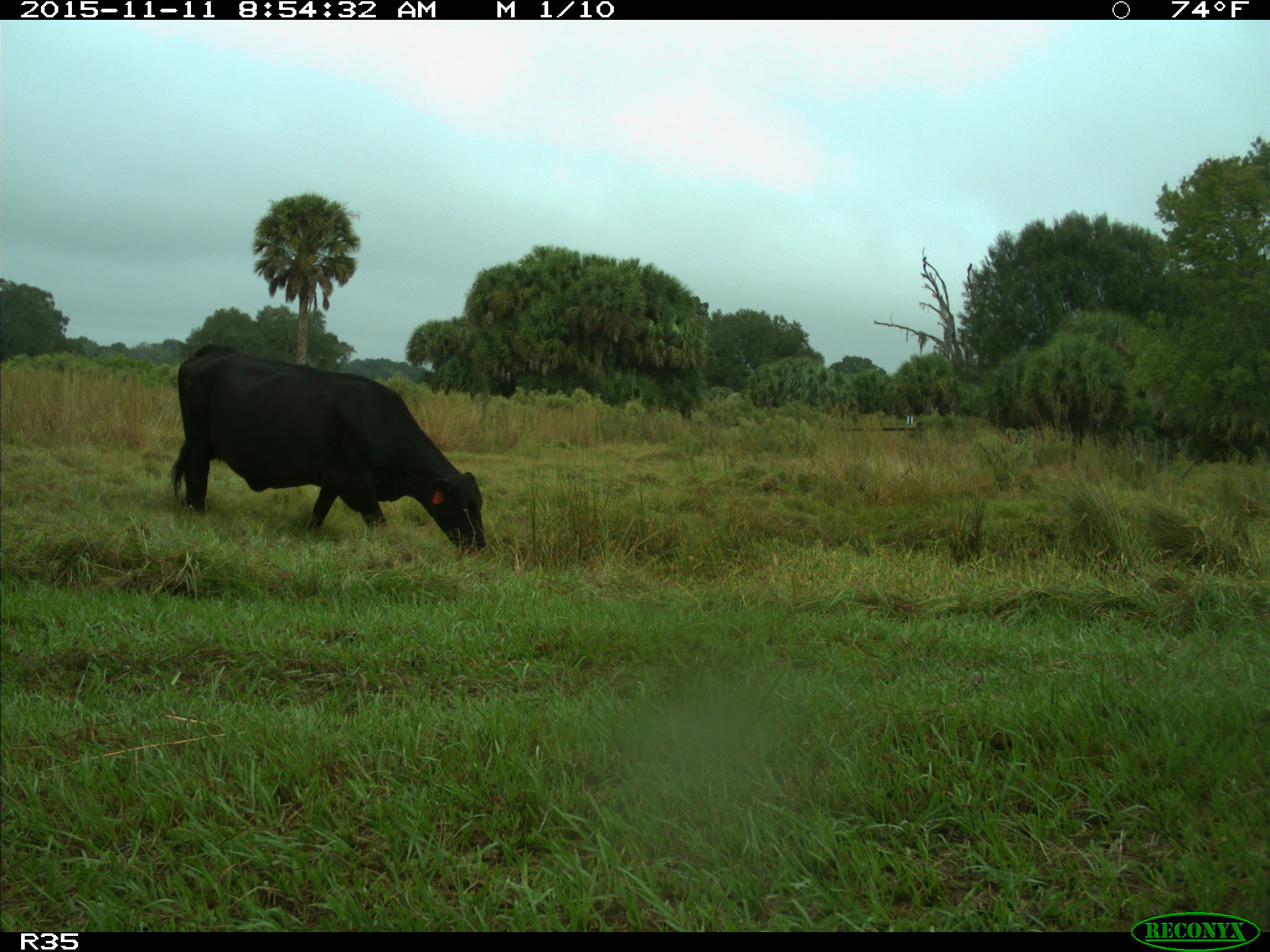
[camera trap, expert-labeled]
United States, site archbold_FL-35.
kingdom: Animalia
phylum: Chordata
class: Mammalia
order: Artiodactyla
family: Bovidae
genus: Bos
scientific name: Bos taurus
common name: domestic cow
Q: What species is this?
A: Bos taurus (domestic cow).